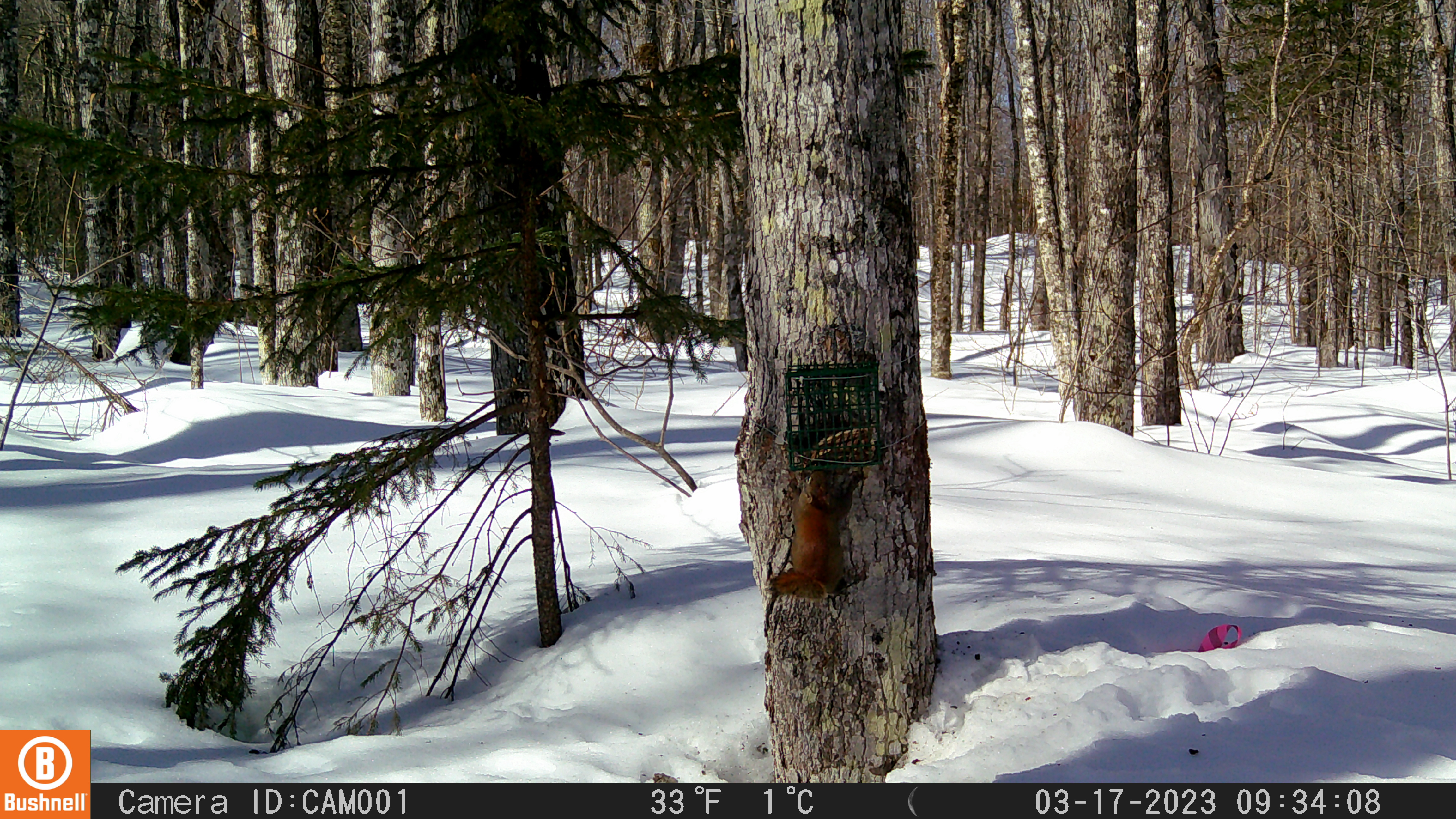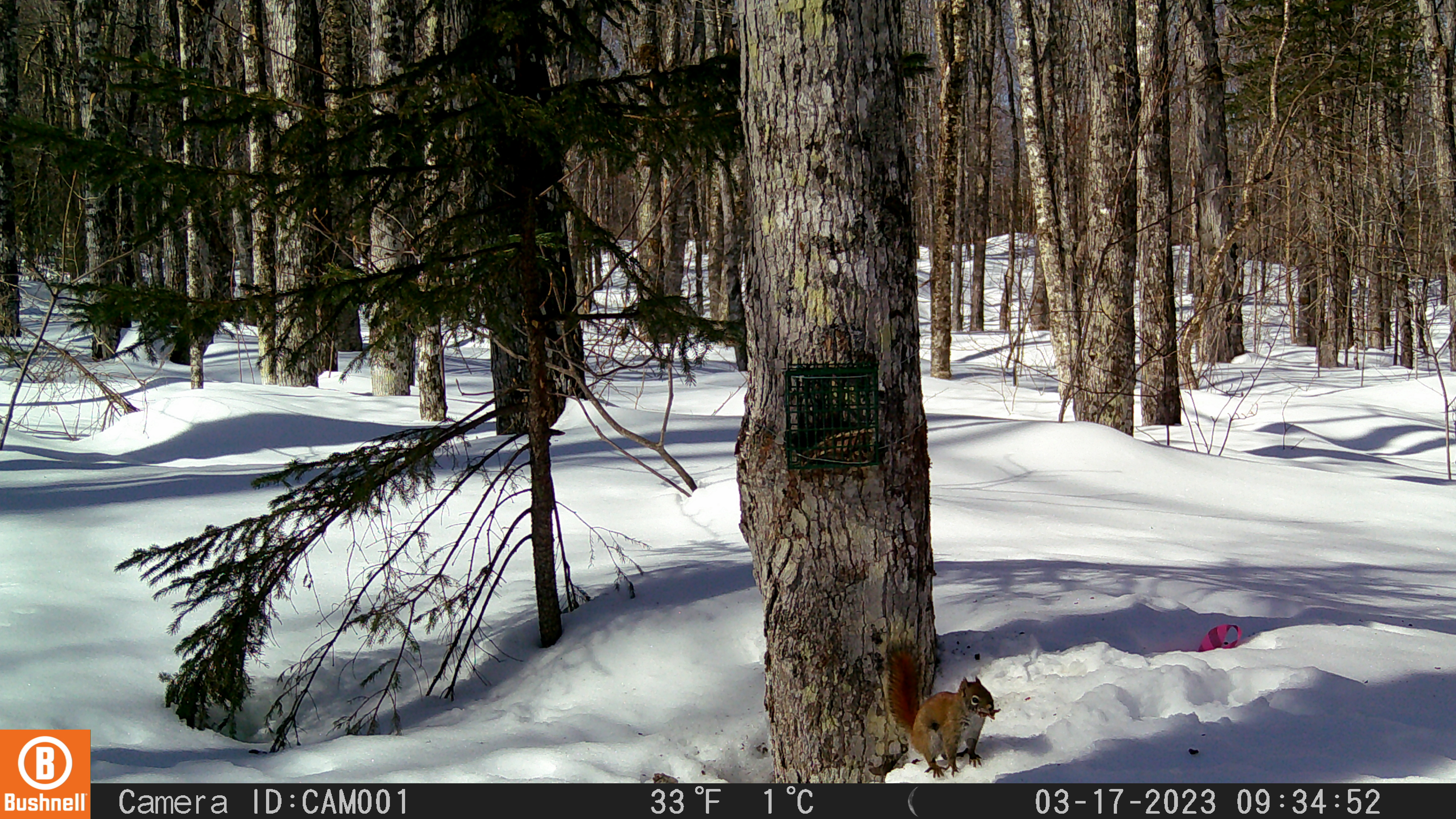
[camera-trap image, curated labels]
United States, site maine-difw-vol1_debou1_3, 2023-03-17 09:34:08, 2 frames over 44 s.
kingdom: Animalia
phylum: Chordata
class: Mammalia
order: Rodentia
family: Sciuridae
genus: Tamiasciurus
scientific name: Tamiasciurus hudsonicus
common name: red squirrel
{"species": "red squirrel (Tamiasciurus hudsonicus)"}